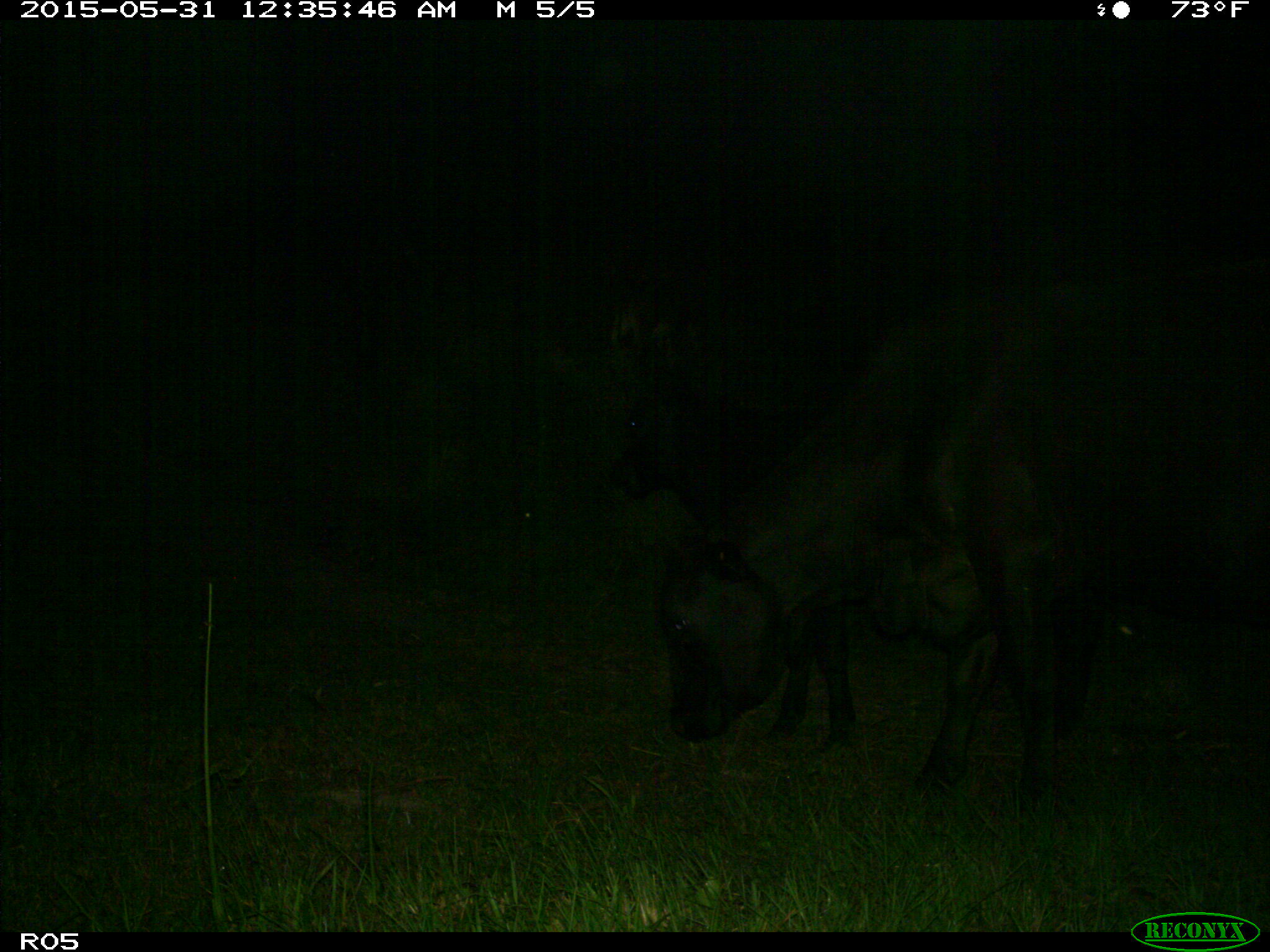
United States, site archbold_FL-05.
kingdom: Animalia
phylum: Chordata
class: Mammalia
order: Artiodactyla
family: Bovidae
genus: Bos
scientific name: Bos taurus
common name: domestic cow